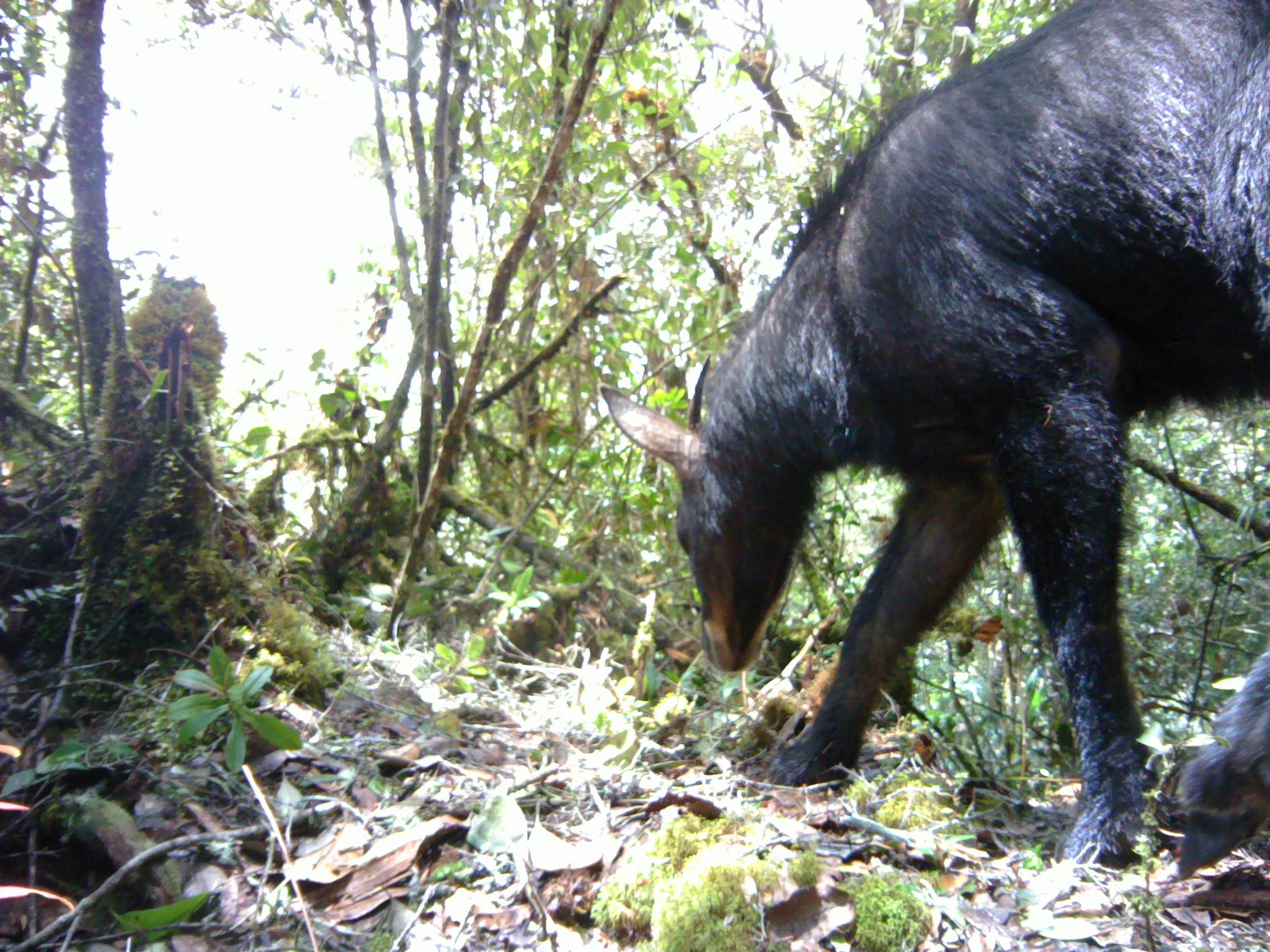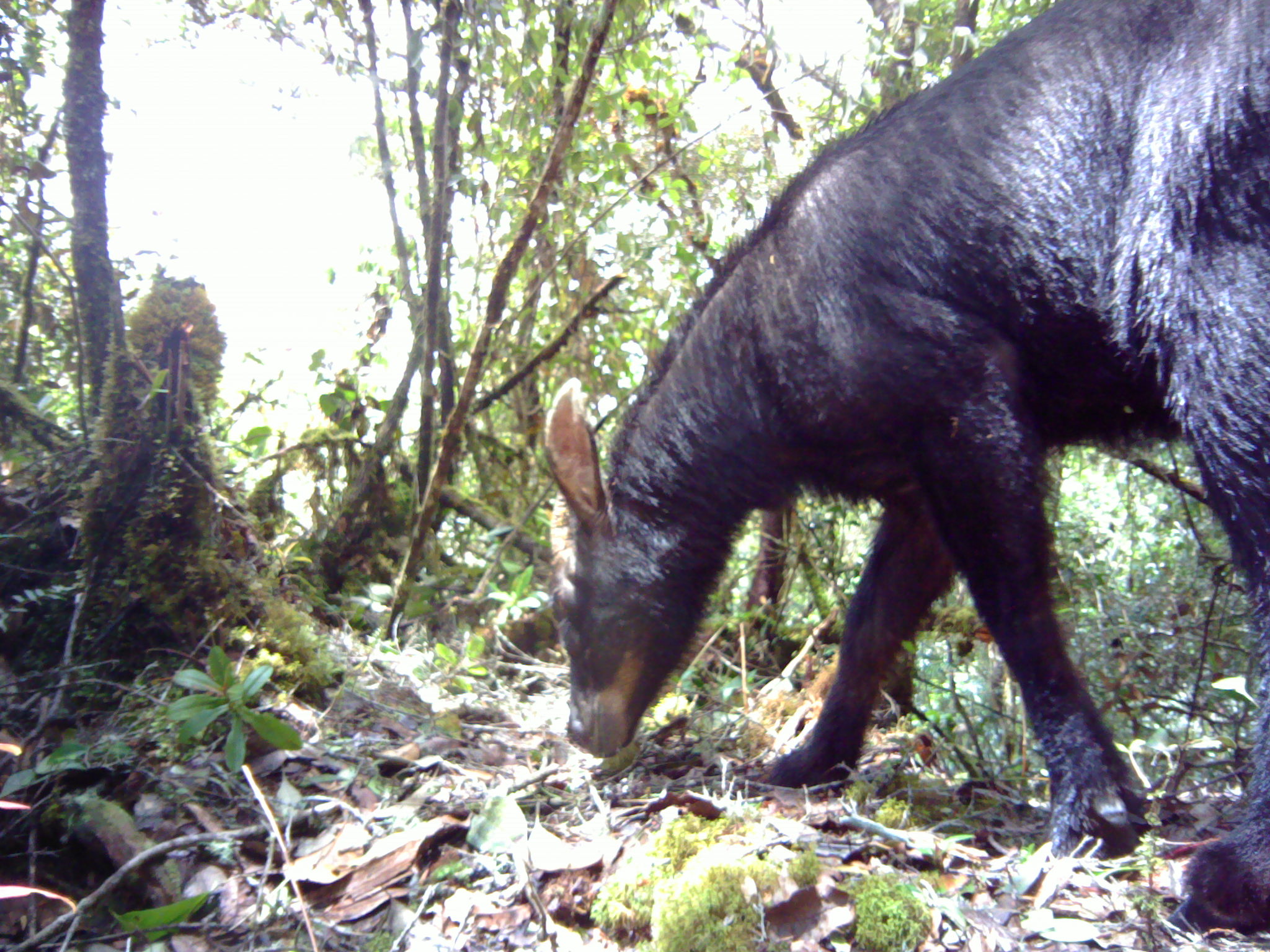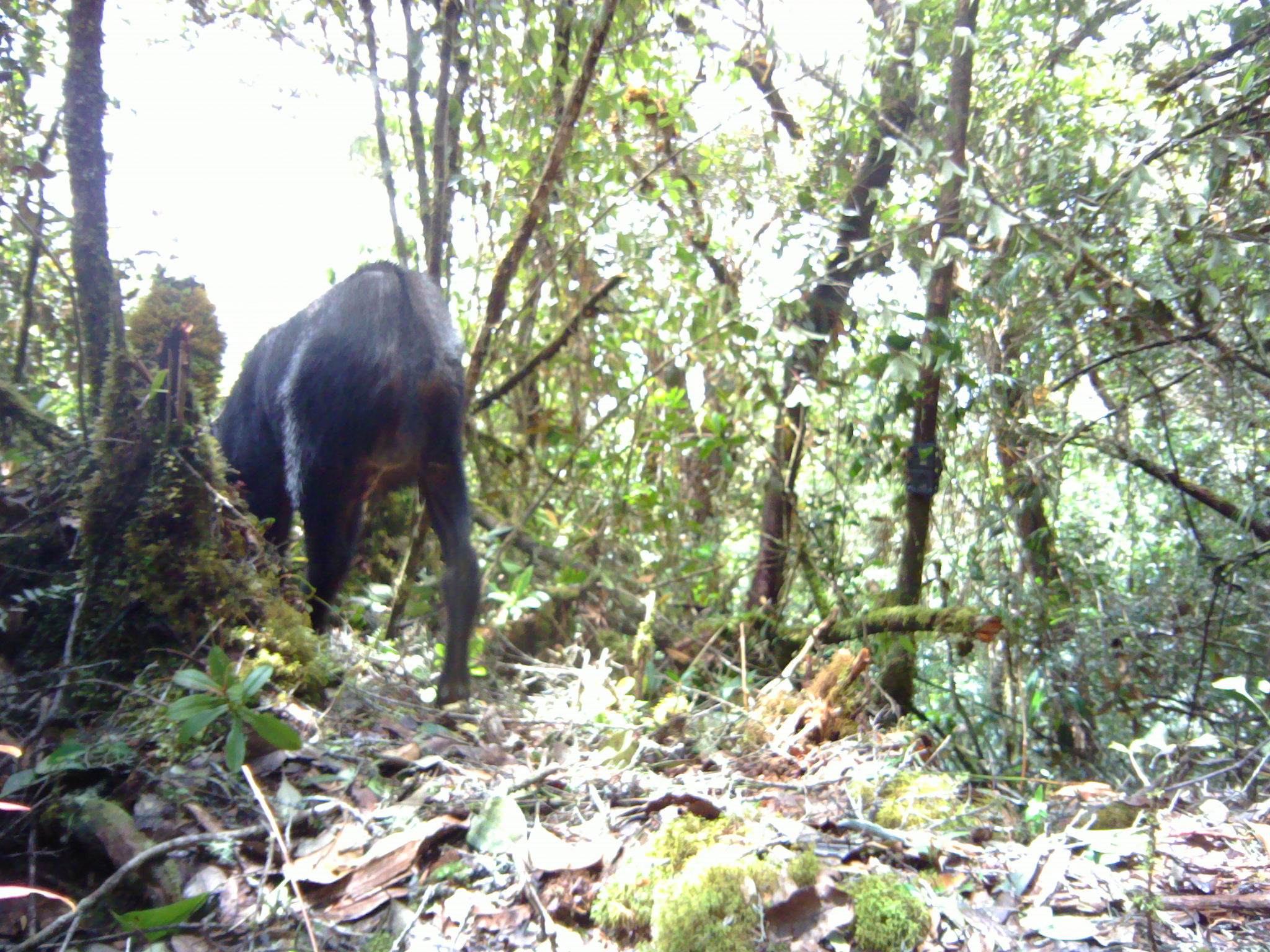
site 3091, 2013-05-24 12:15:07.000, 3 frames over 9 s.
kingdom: Animalia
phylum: Chordata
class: Mammalia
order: Artiodactyla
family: Bovidae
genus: Capricornis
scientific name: Capricornis sumatraensis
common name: southern serow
Capricornis sumatraensis (southern serow), count 1.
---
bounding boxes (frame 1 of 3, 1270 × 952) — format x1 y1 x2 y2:
capricornis sumatraensis: 599 0 1270 875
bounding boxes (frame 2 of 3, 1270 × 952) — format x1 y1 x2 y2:
capricornis sumatraensis: 538 0 1270 932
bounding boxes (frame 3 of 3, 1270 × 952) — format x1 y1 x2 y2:
capricornis sumatraensis: 210 258 480 703